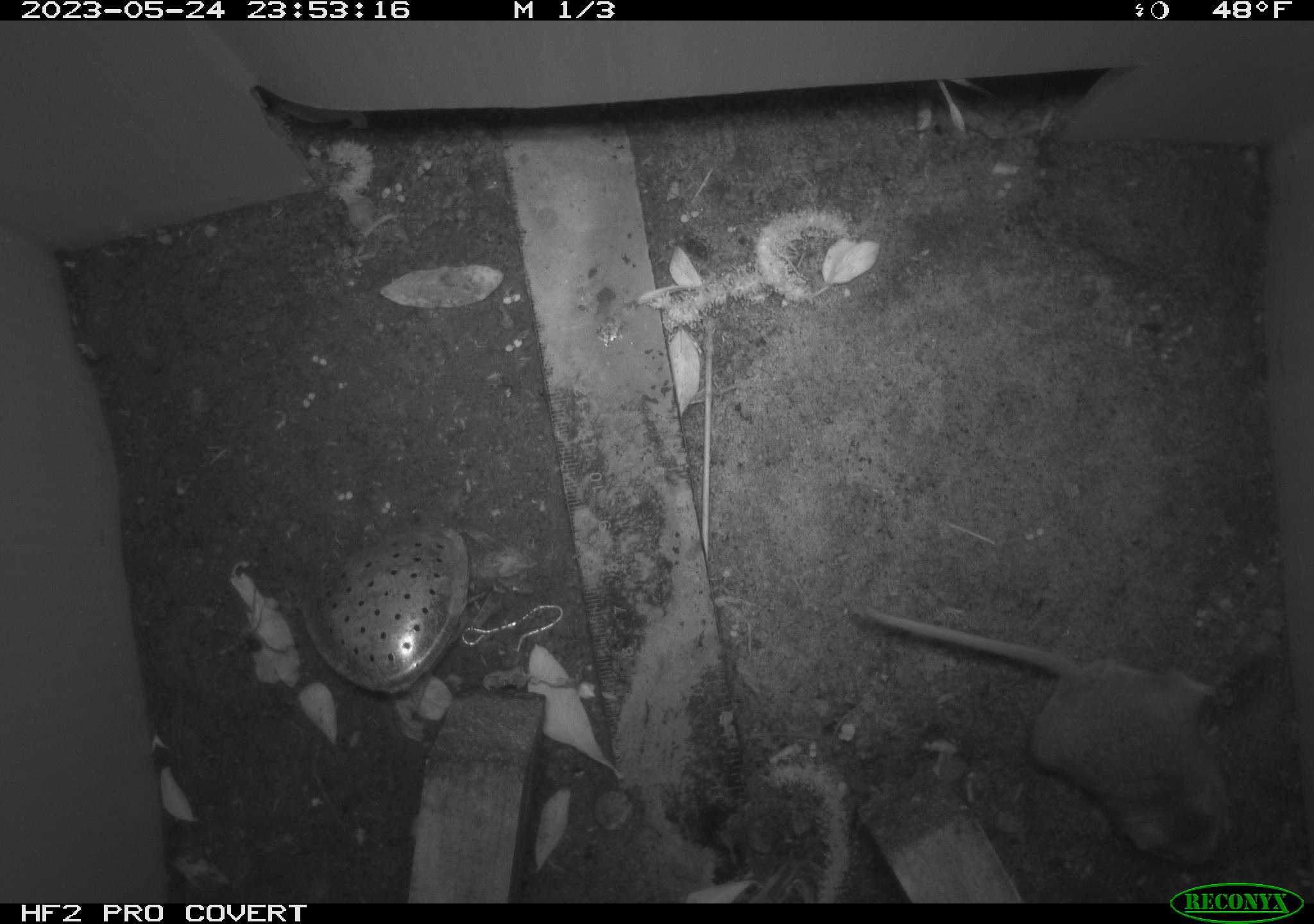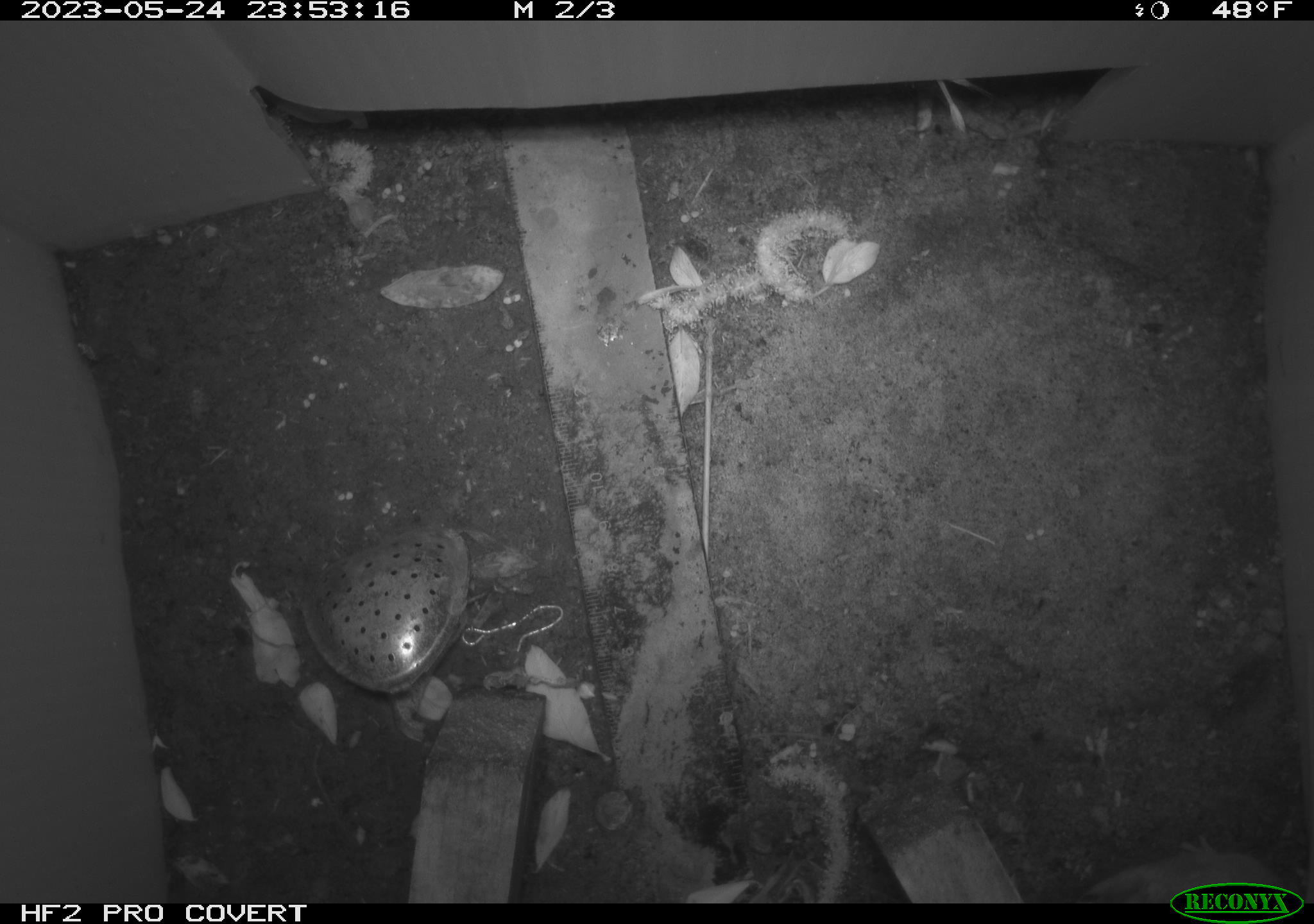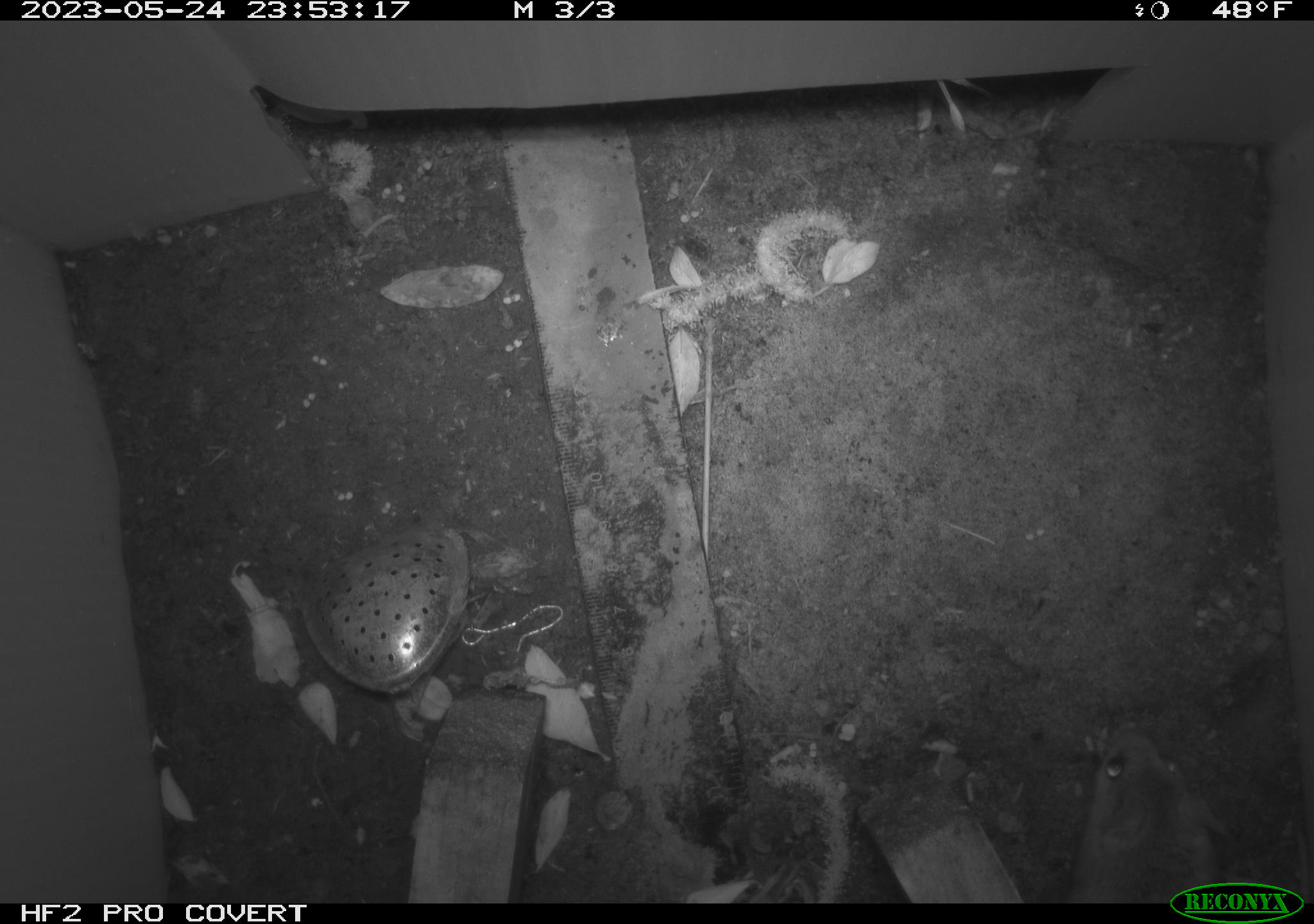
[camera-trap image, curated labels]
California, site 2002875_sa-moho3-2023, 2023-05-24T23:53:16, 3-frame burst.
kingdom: Animalia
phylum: Chordata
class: Mammalia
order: Rodentia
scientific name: Rodentia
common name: mouse species